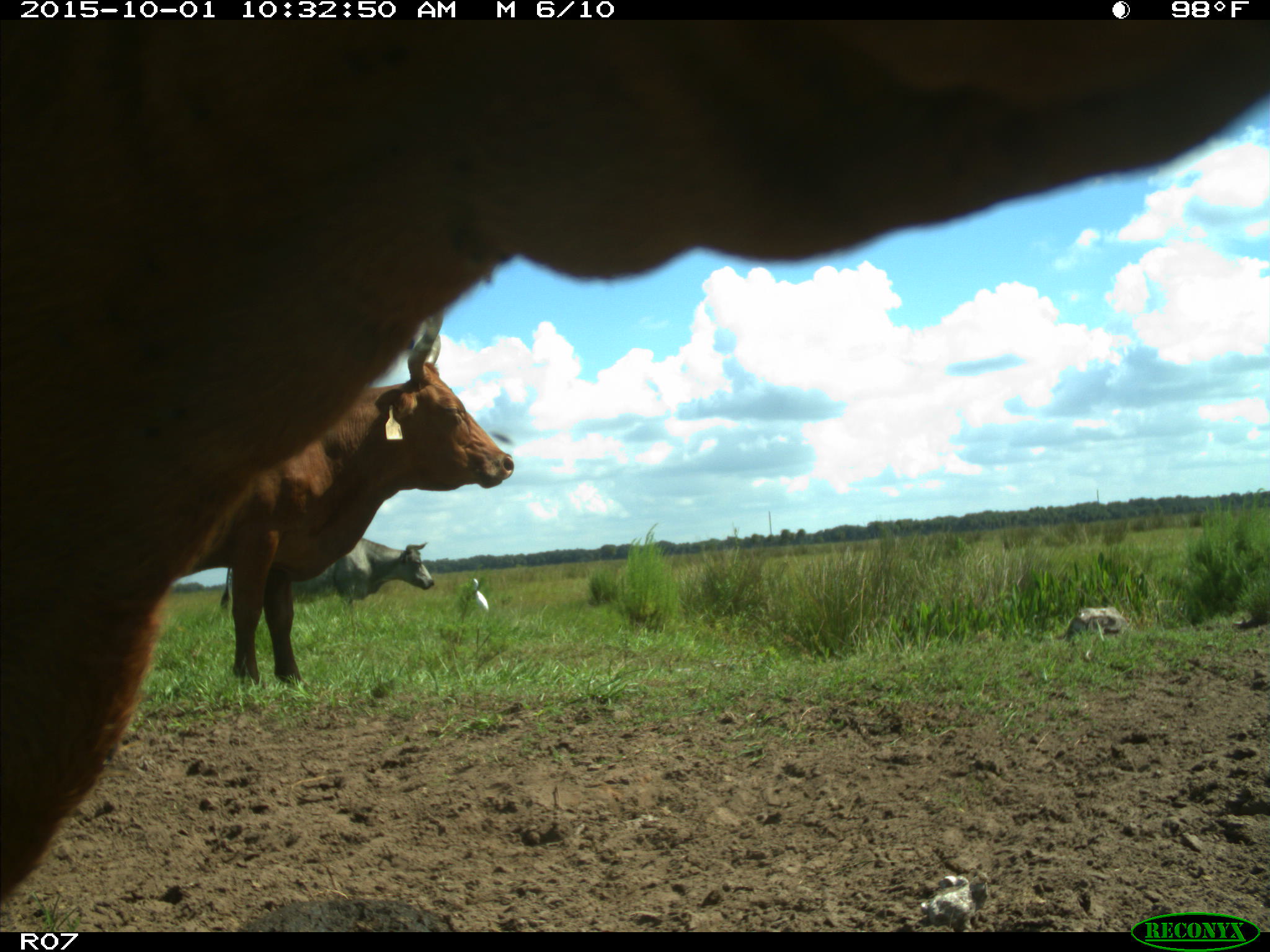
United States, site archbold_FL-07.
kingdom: Animalia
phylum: Chordata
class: Mammalia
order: Artiodactyla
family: Bovidae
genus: Bos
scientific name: Bos taurus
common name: domestic cow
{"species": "Bos taurus (domestic cow)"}